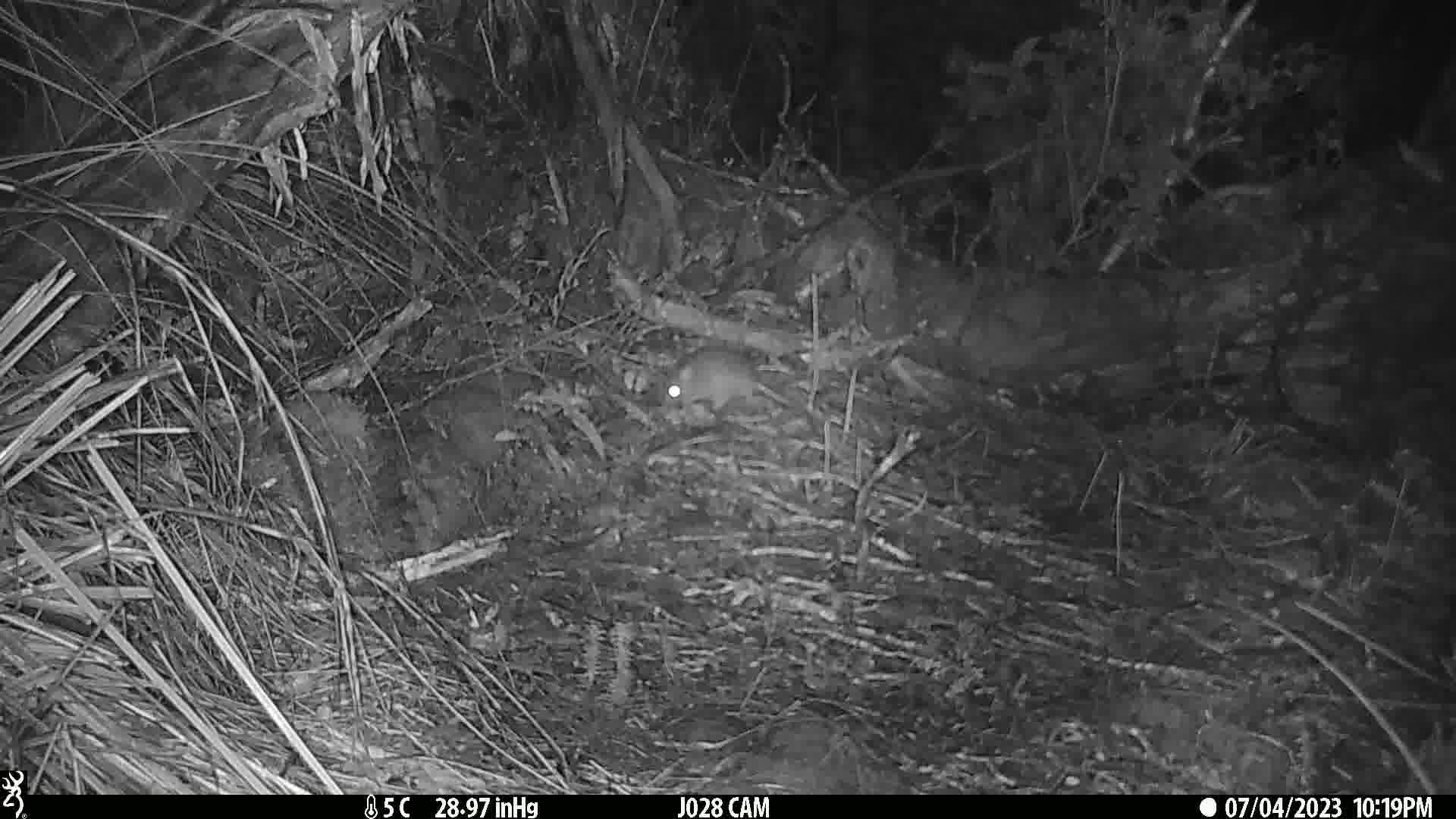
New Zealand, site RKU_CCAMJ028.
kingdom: Animalia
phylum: Chordata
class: Mammalia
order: Rodentia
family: Muridae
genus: Rattus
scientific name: Rattus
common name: rat